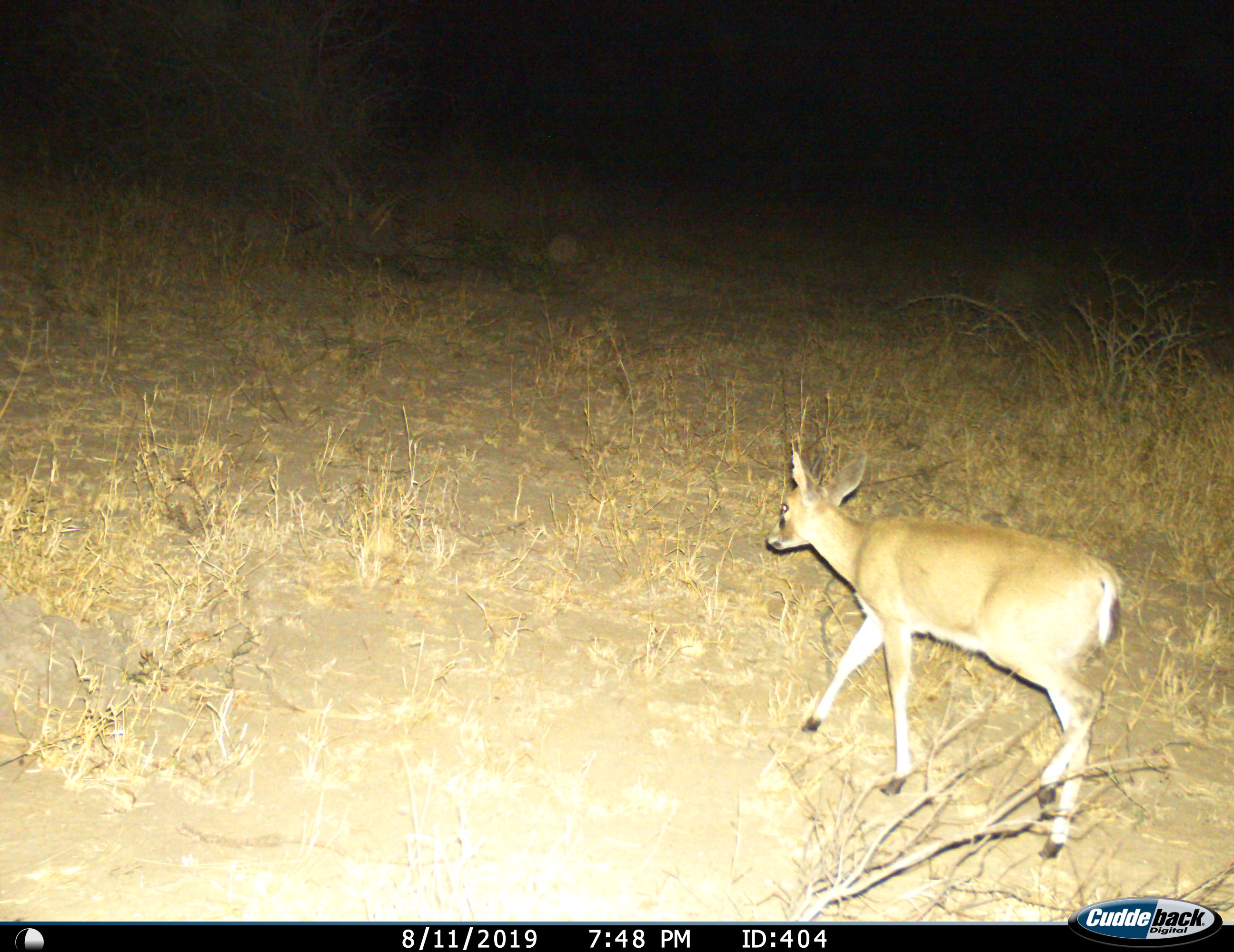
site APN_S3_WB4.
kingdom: Animalia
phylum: Chordata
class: Mammalia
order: Artiodactyla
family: Bovidae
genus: Sylvicapra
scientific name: Sylvicapra grimmia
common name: common duiker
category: duikercommongrey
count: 1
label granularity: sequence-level